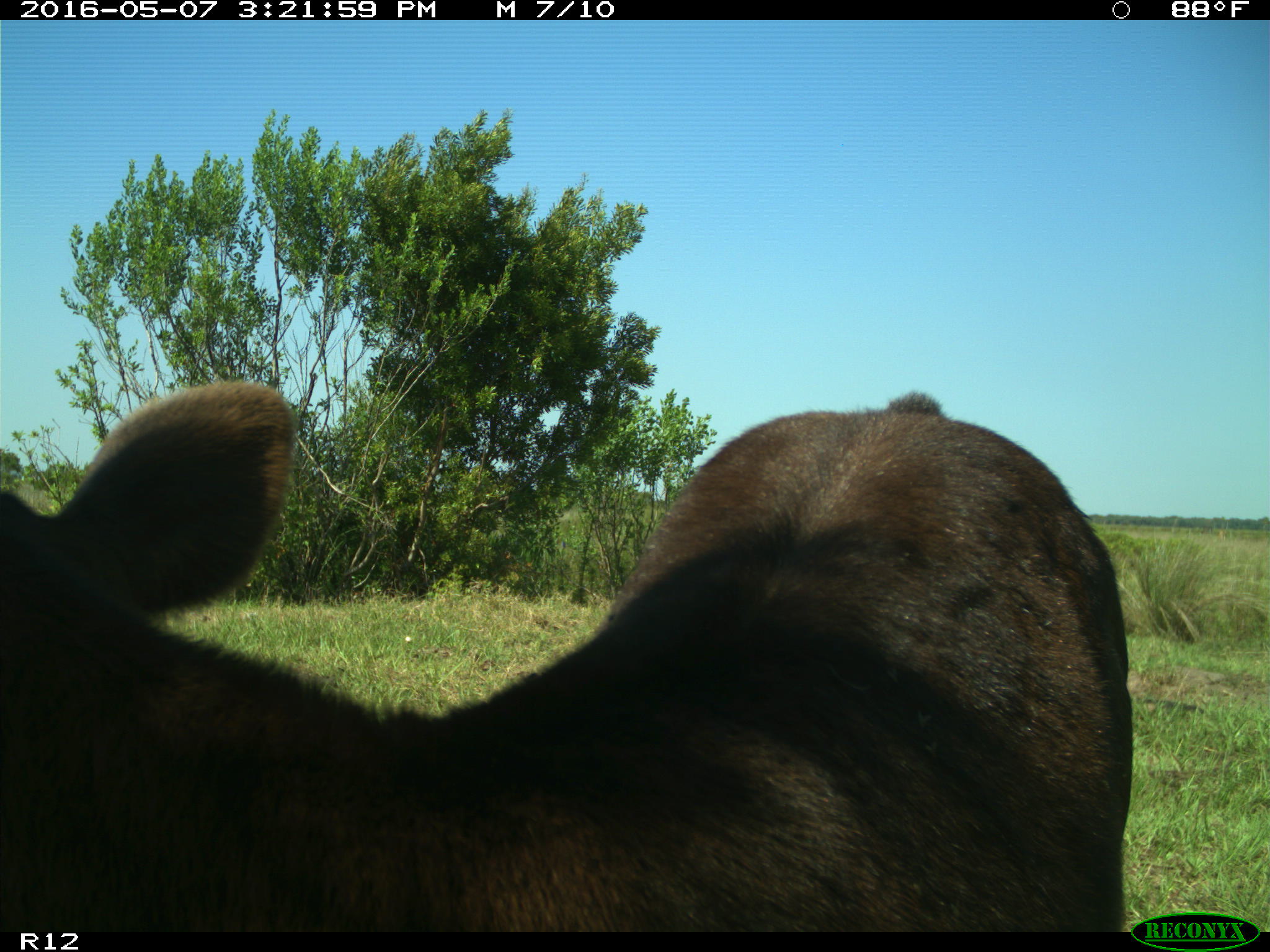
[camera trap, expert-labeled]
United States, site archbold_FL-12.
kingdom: Animalia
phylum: Chordata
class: Mammalia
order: Artiodactyla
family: Bovidae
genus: Bos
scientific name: Bos taurus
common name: domestic cow